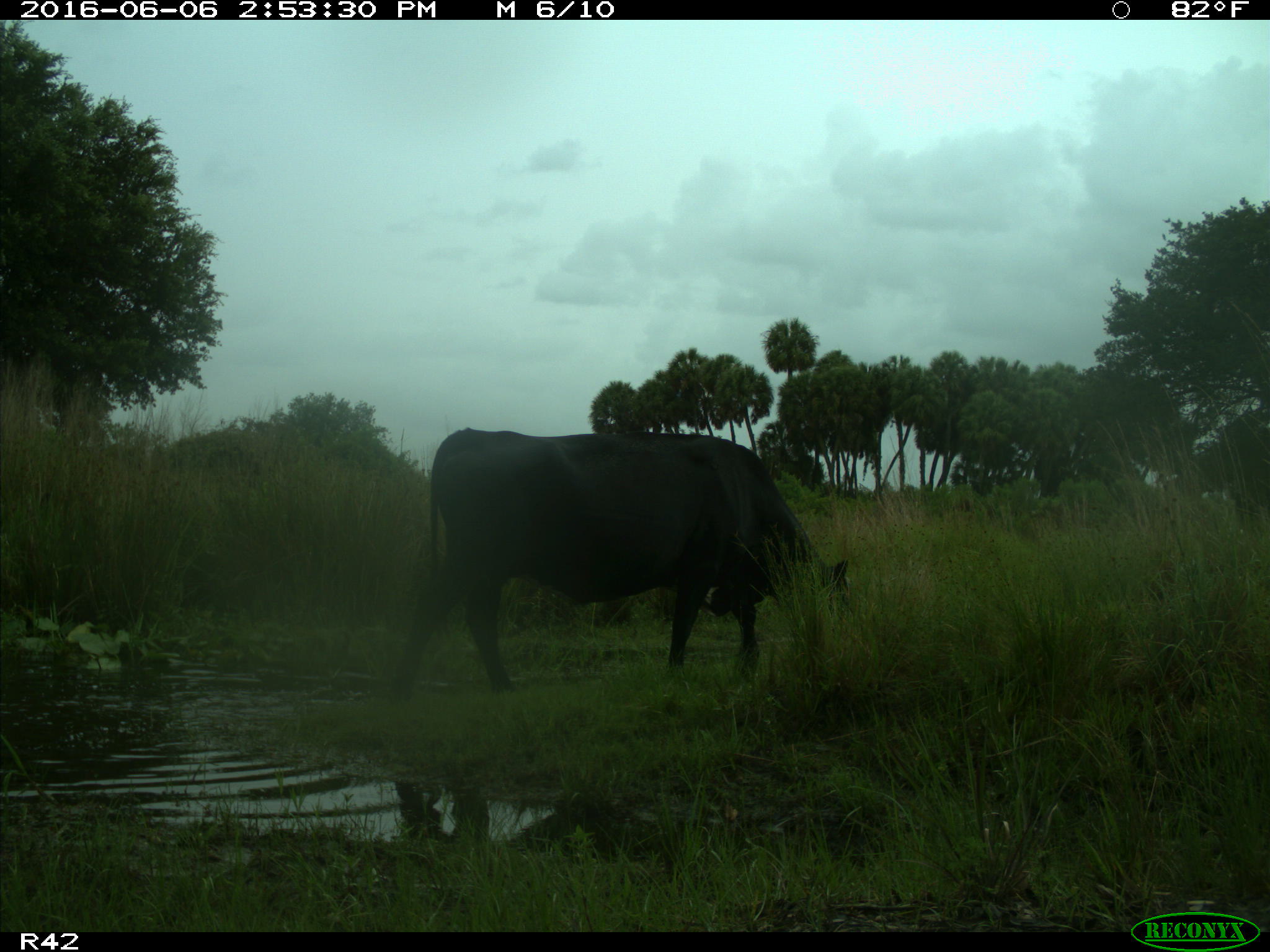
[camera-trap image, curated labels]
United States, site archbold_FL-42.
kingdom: Animalia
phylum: Chordata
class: Mammalia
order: Artiodactyla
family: Bovidae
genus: Bos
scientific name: Bos taurus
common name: domestic cow